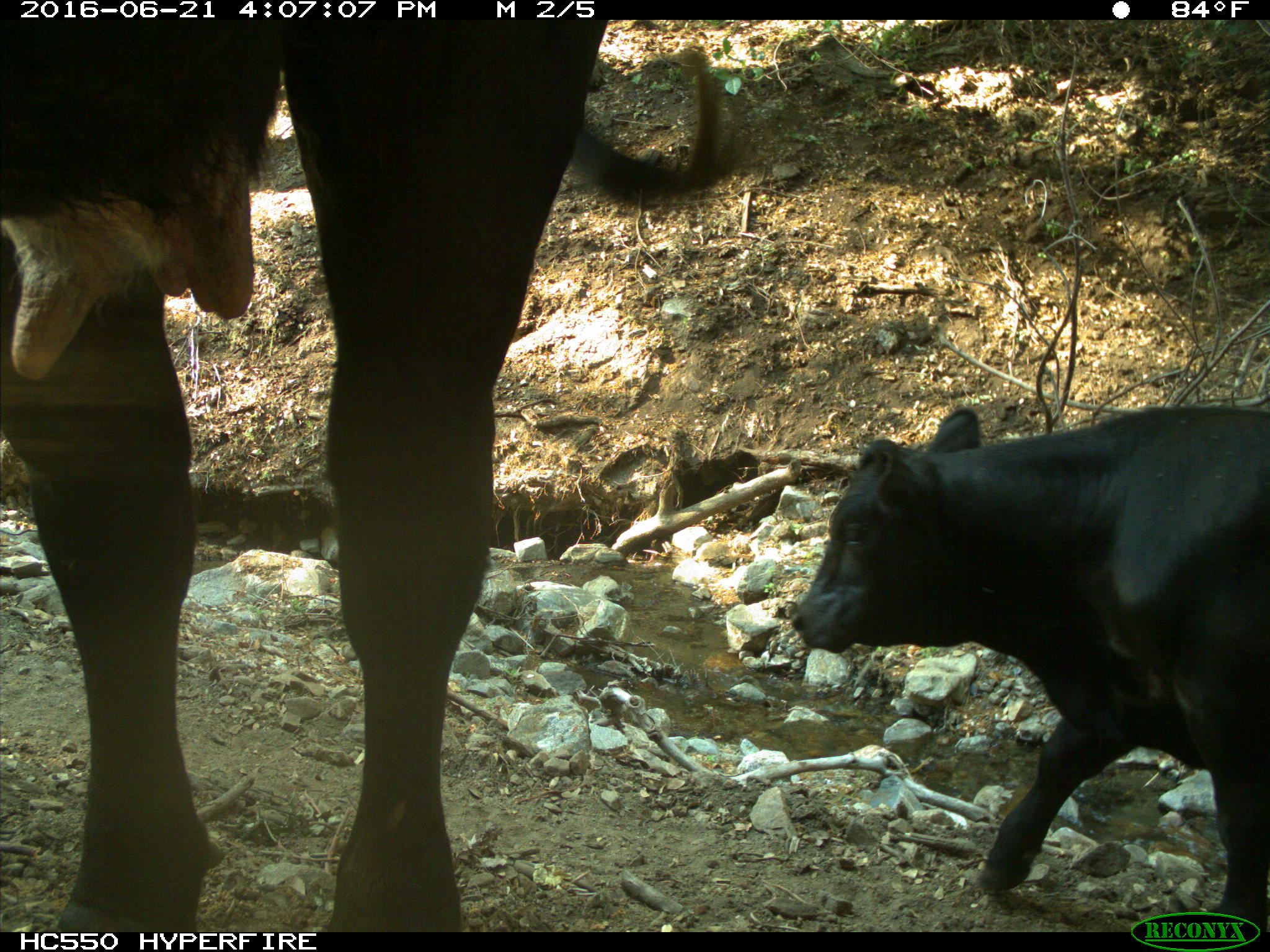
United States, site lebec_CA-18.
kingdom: Animalia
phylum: Chordata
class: Mammalia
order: Artiodactyla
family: Bovidae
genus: Bos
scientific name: Bos taurus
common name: domestic cow